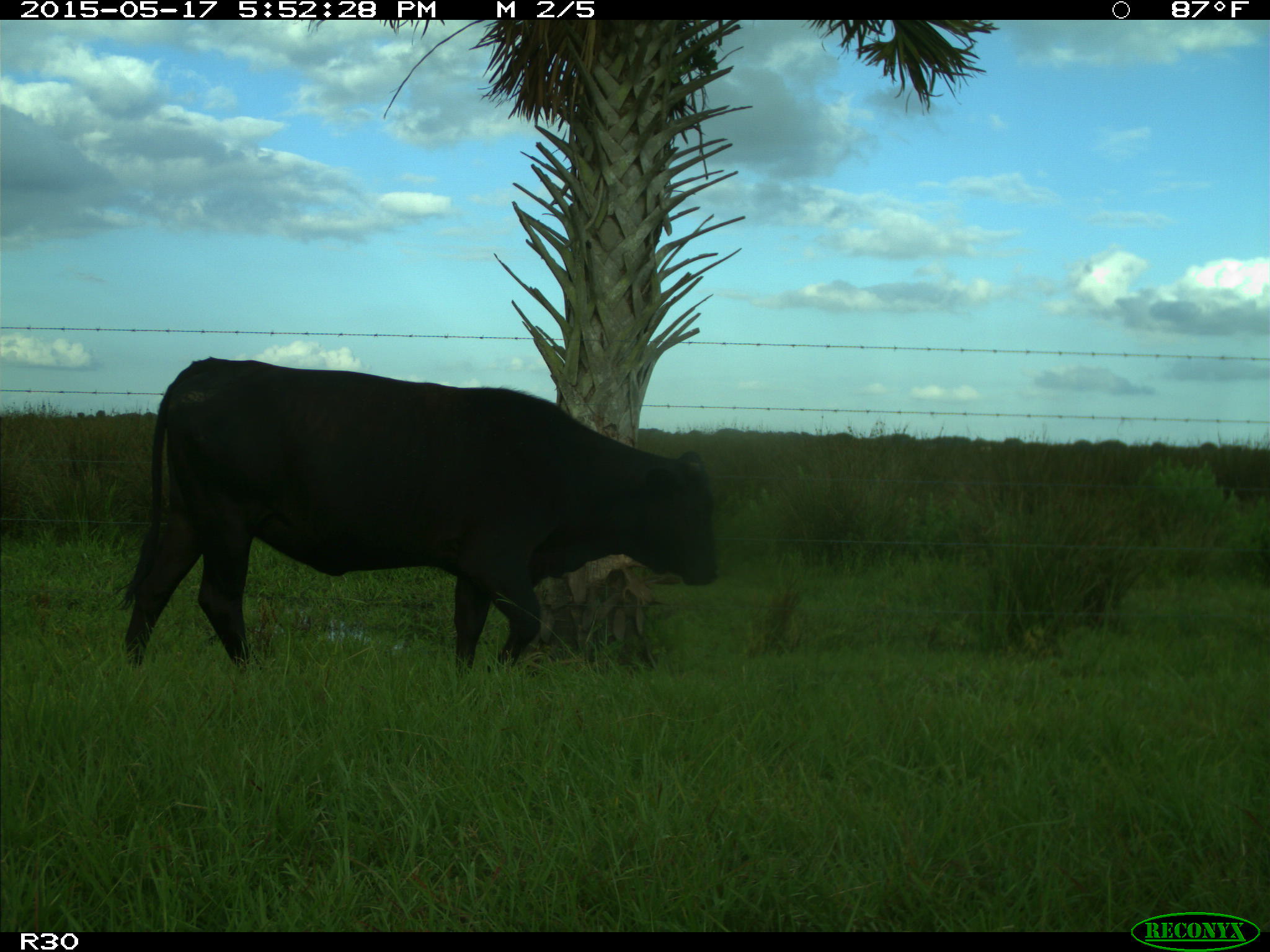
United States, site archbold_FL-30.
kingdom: Animalia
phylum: Chordata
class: Mammalia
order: Artiodactyla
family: Bovidae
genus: Bos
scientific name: Bos taurus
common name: domestic cow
Bos taurus (domestic cow).